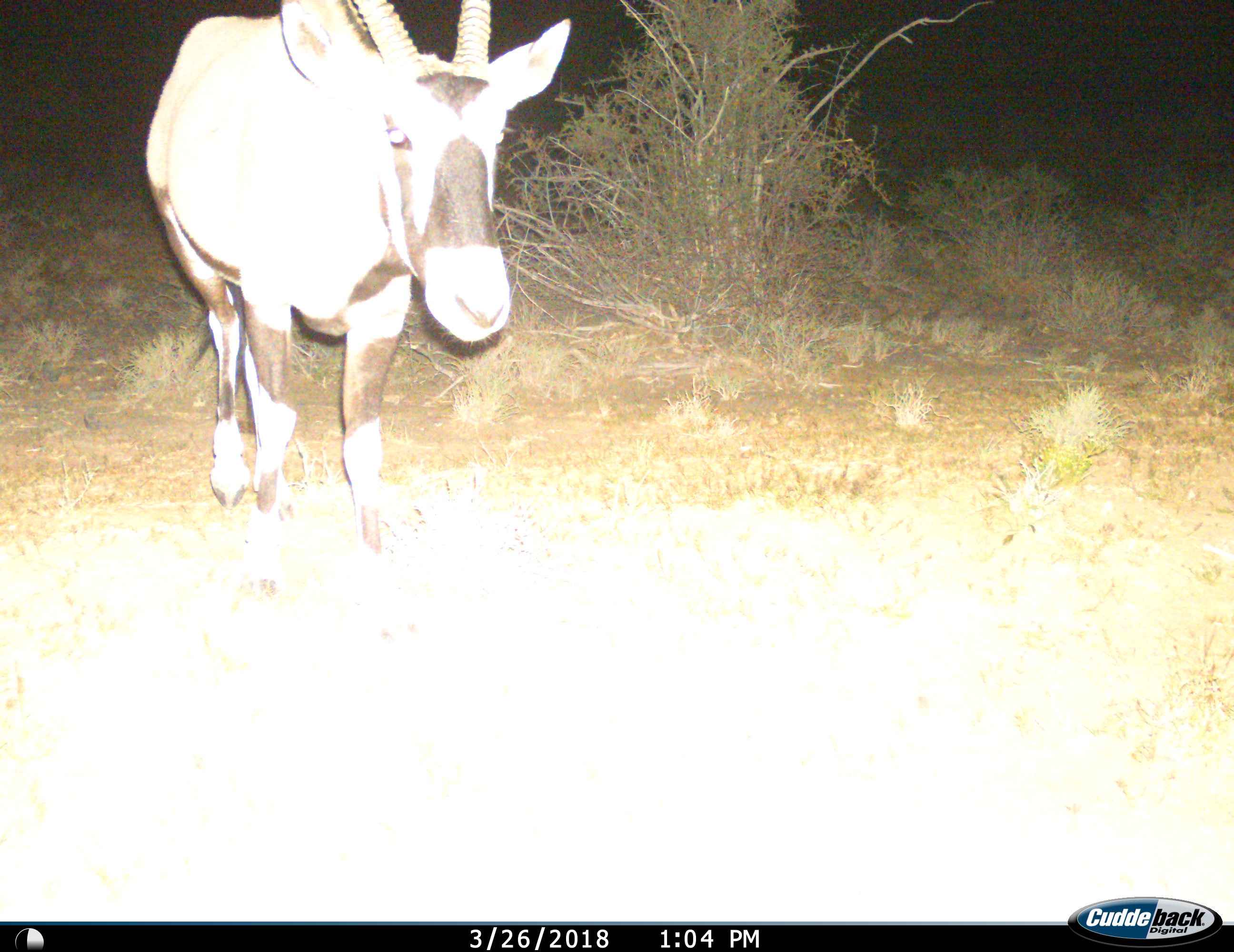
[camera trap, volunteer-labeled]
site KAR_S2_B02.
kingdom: Animalia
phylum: Chordata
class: Mammalia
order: Artiodactyla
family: Bovidae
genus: Oryx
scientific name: Oryx gazella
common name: gemsbok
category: oryx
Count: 1.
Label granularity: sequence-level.